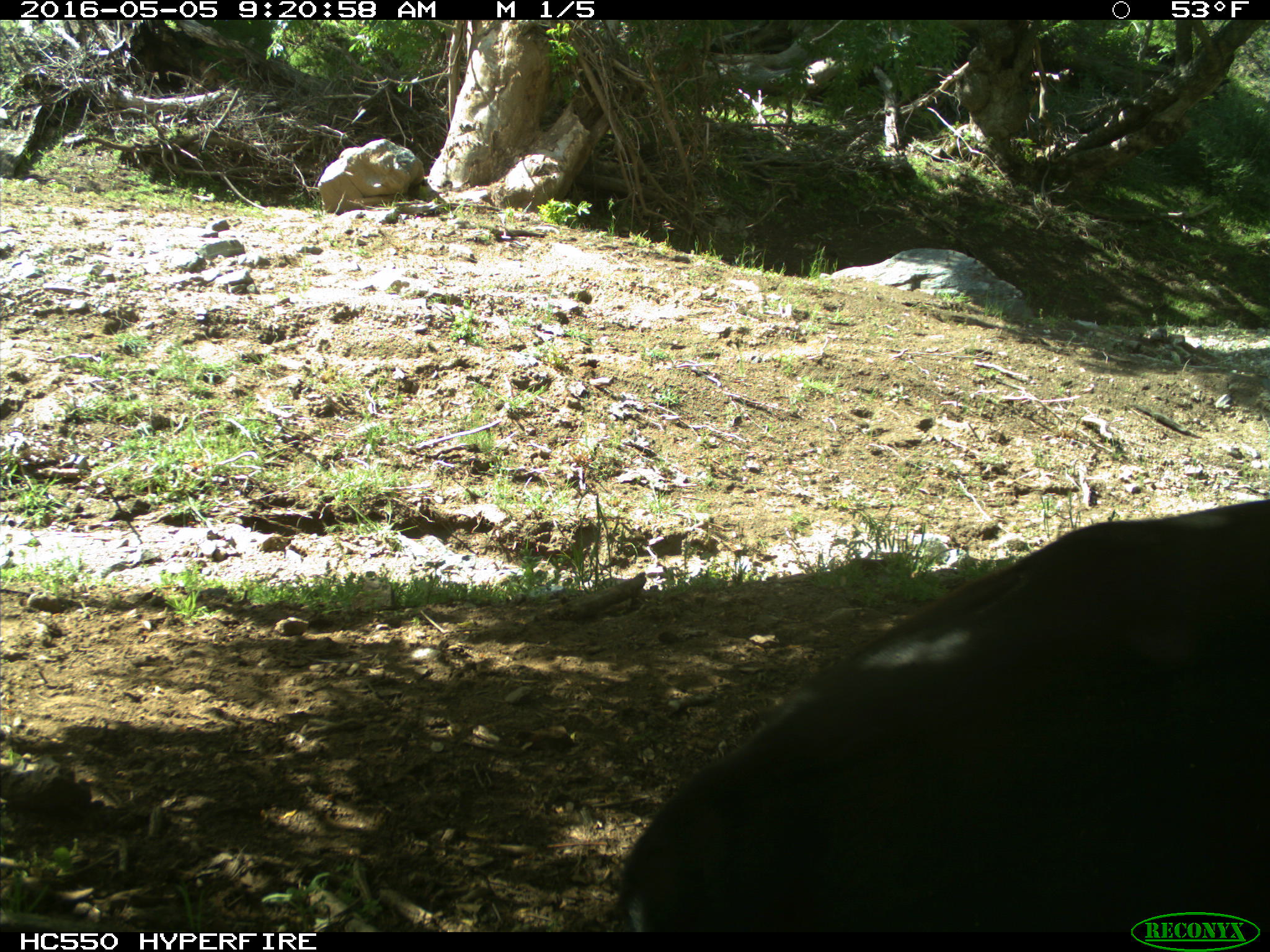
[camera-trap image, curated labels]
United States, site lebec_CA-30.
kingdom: Animalia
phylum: Chordata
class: Mammalia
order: Artiodactyla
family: Bovidae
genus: Bos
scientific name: Bos taurus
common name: domestic cow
Bos taurus (domestic cow).